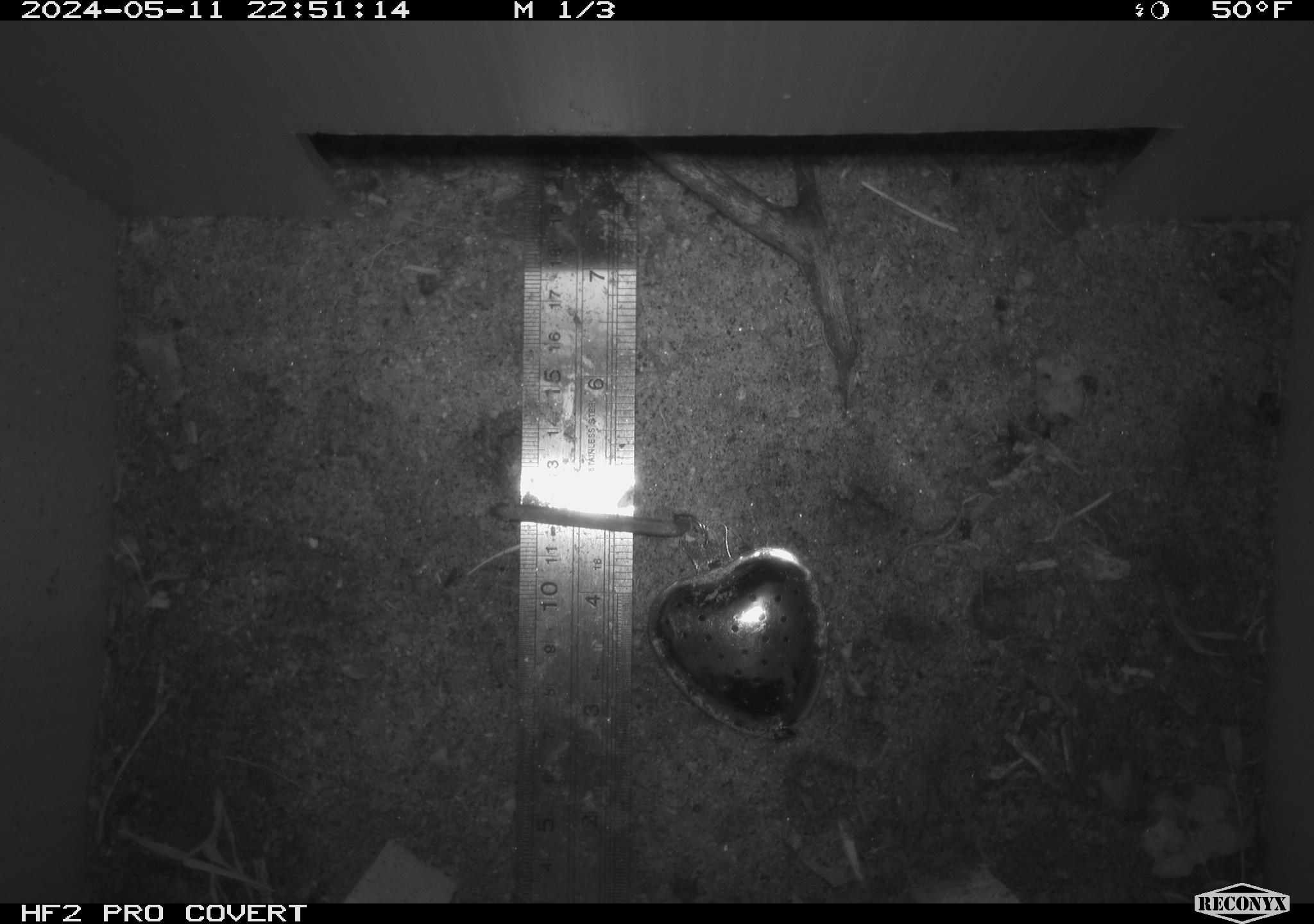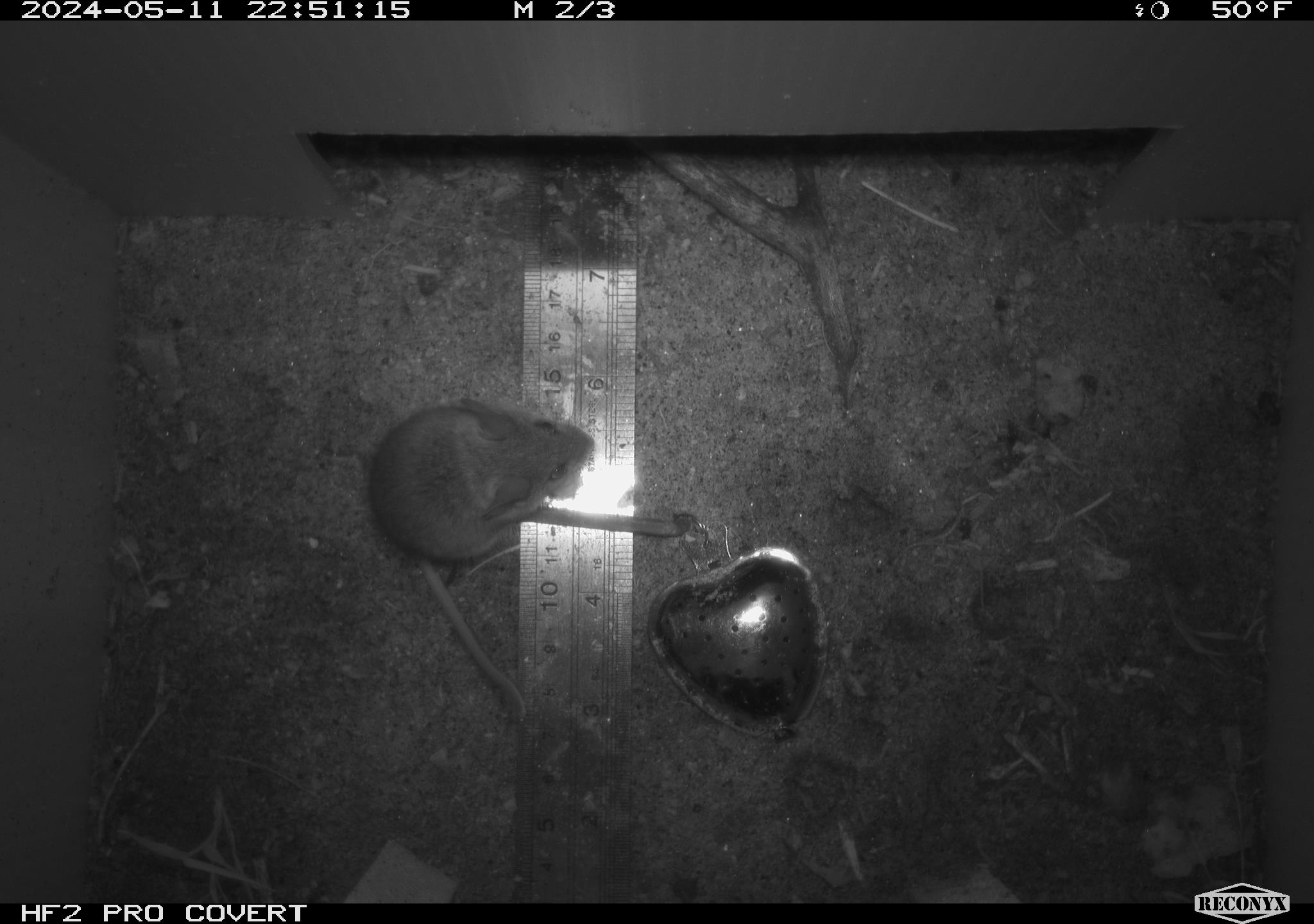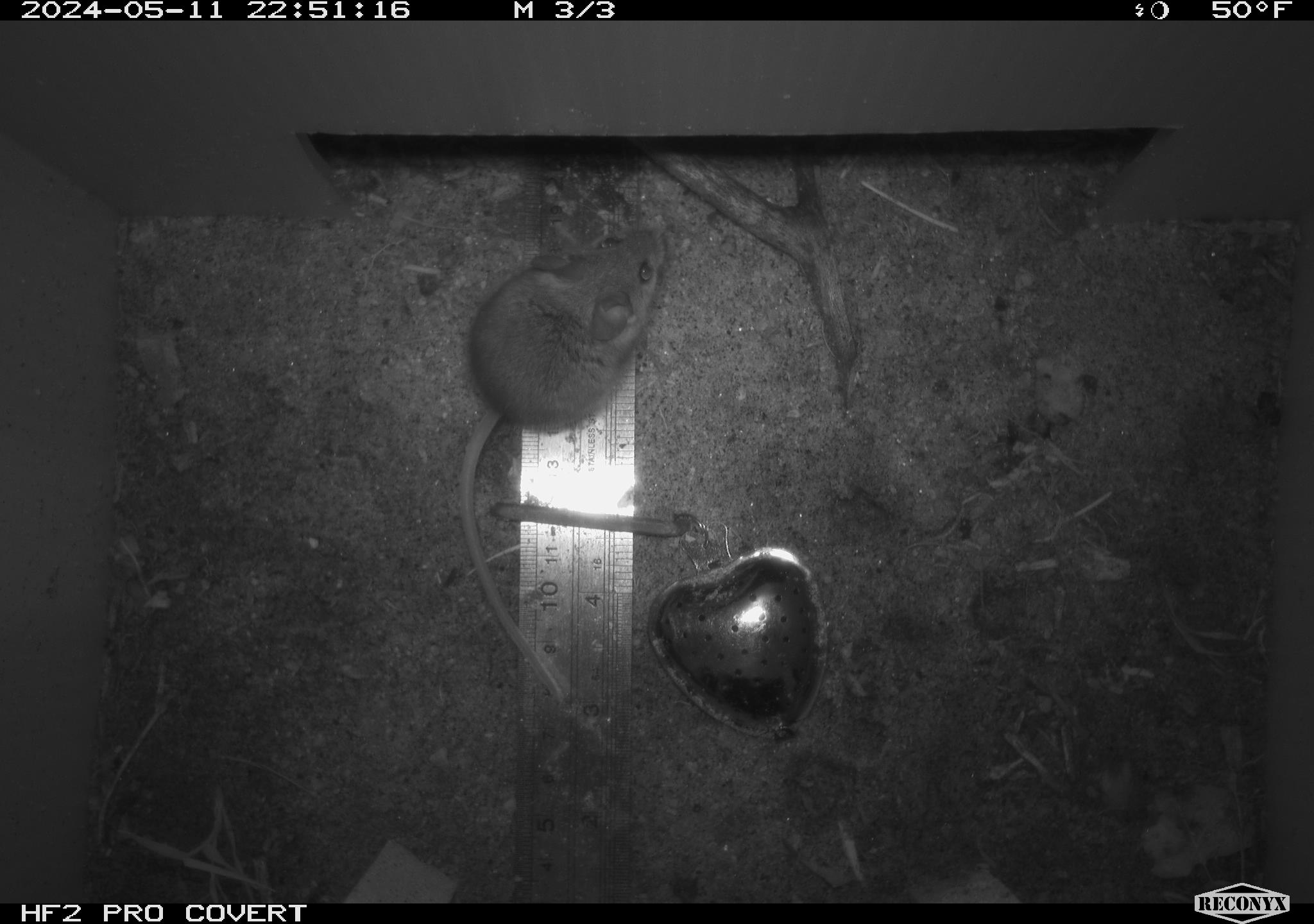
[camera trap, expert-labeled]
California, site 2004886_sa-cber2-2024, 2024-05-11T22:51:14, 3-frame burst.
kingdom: Animalia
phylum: Chordata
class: Mammalia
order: Rodentia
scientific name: Rodentia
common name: mouse species